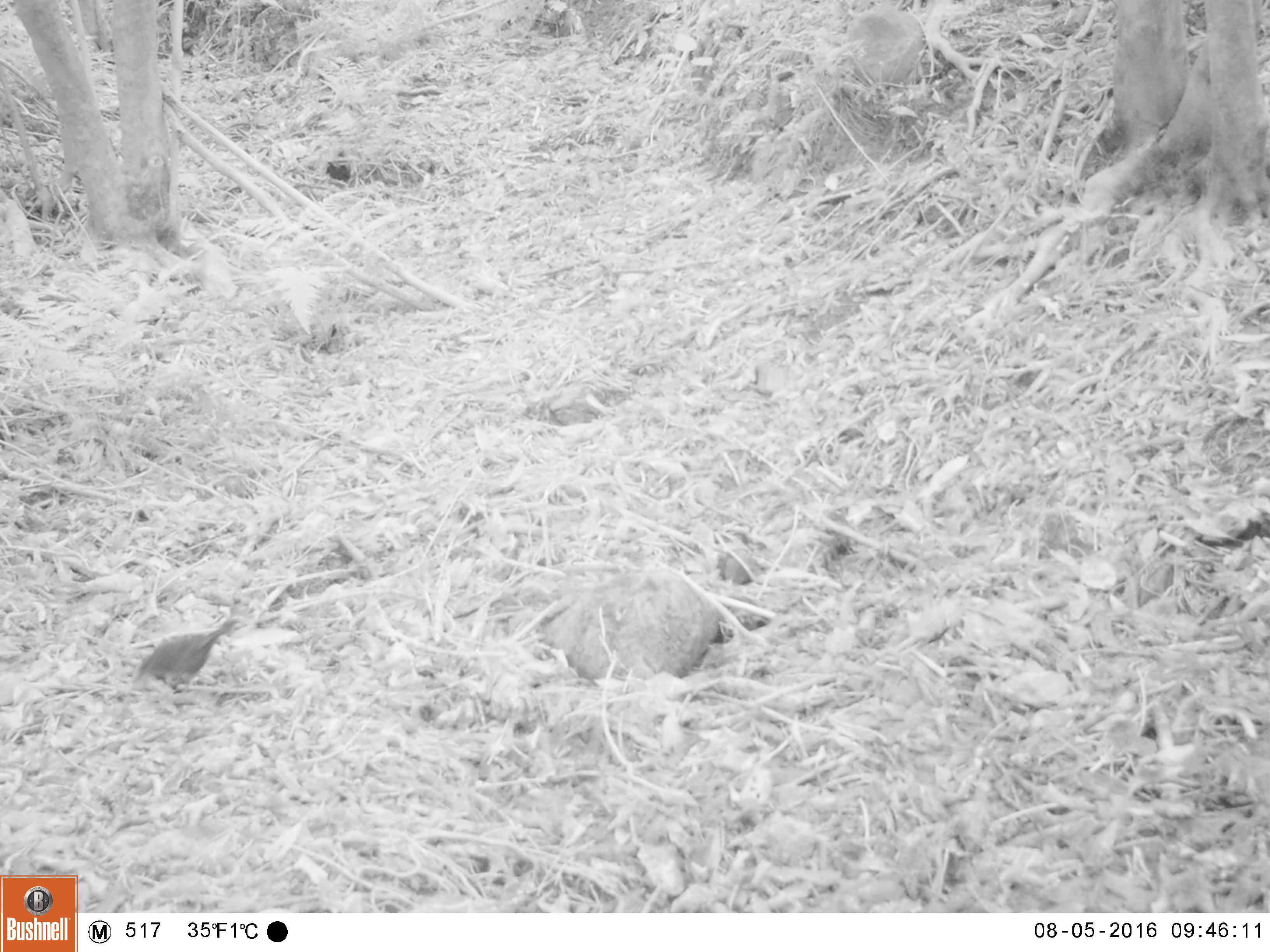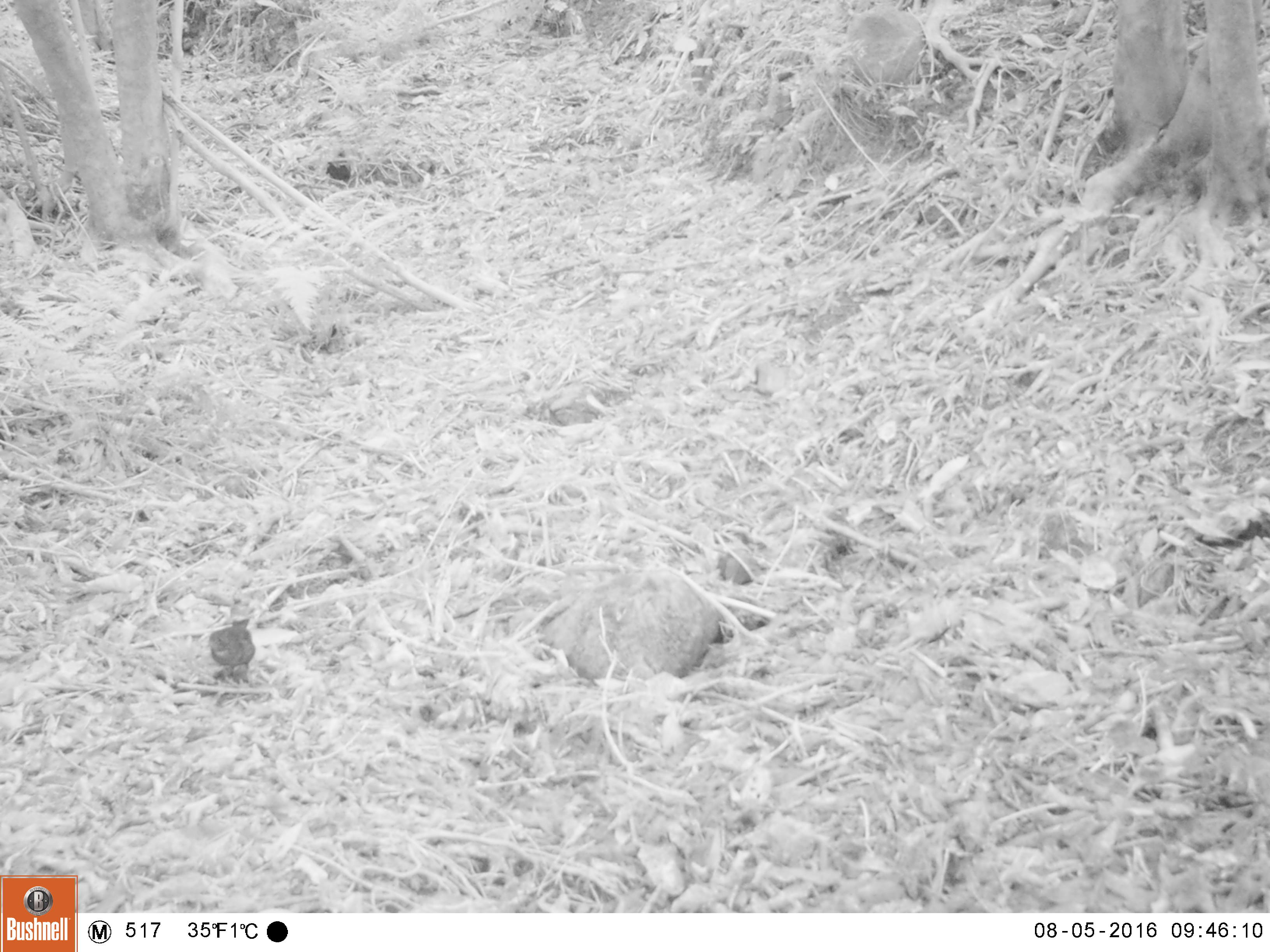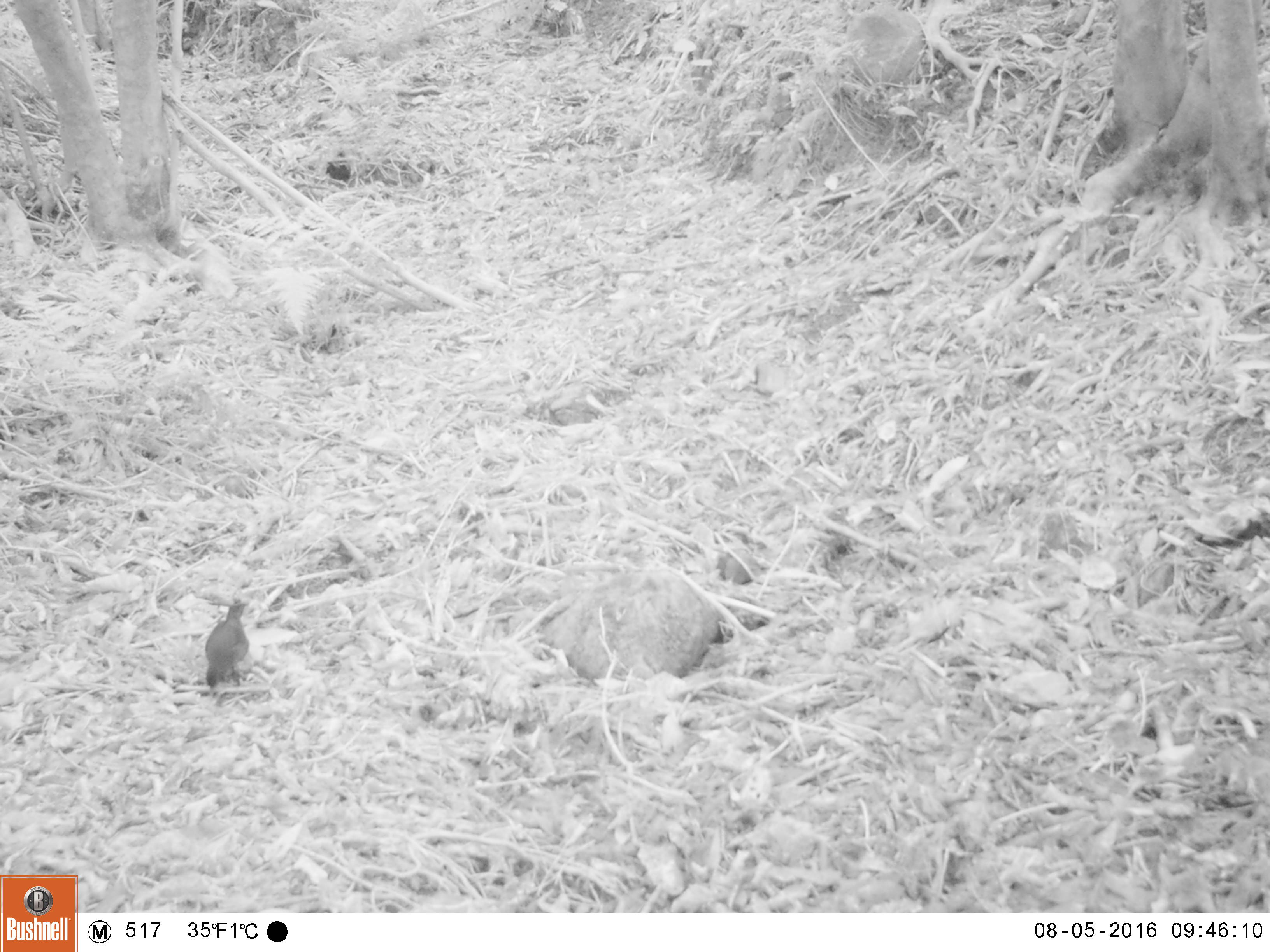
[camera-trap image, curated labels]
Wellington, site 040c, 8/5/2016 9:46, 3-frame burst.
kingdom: Animalia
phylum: Chordata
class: Aves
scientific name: Aves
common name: bird